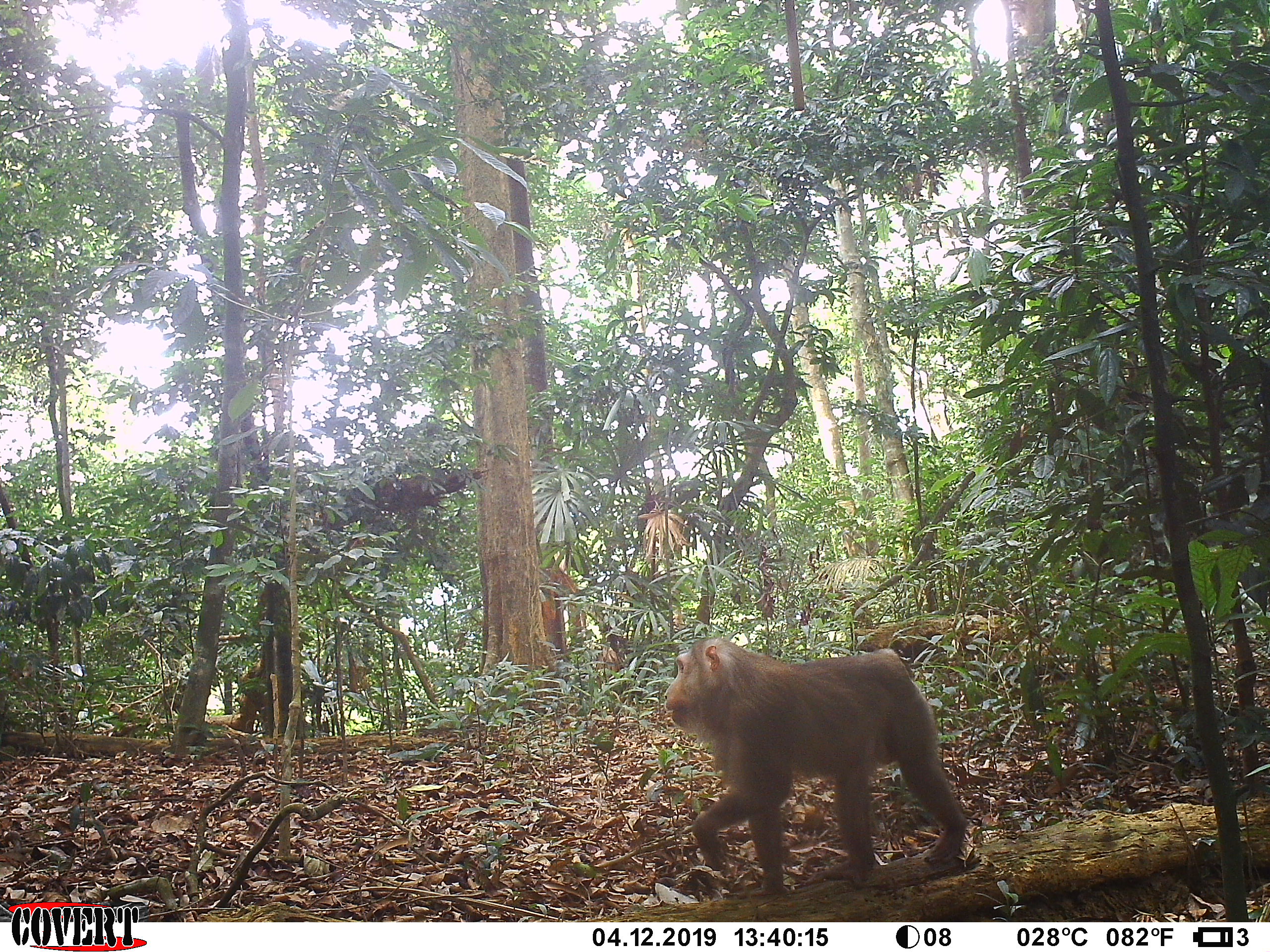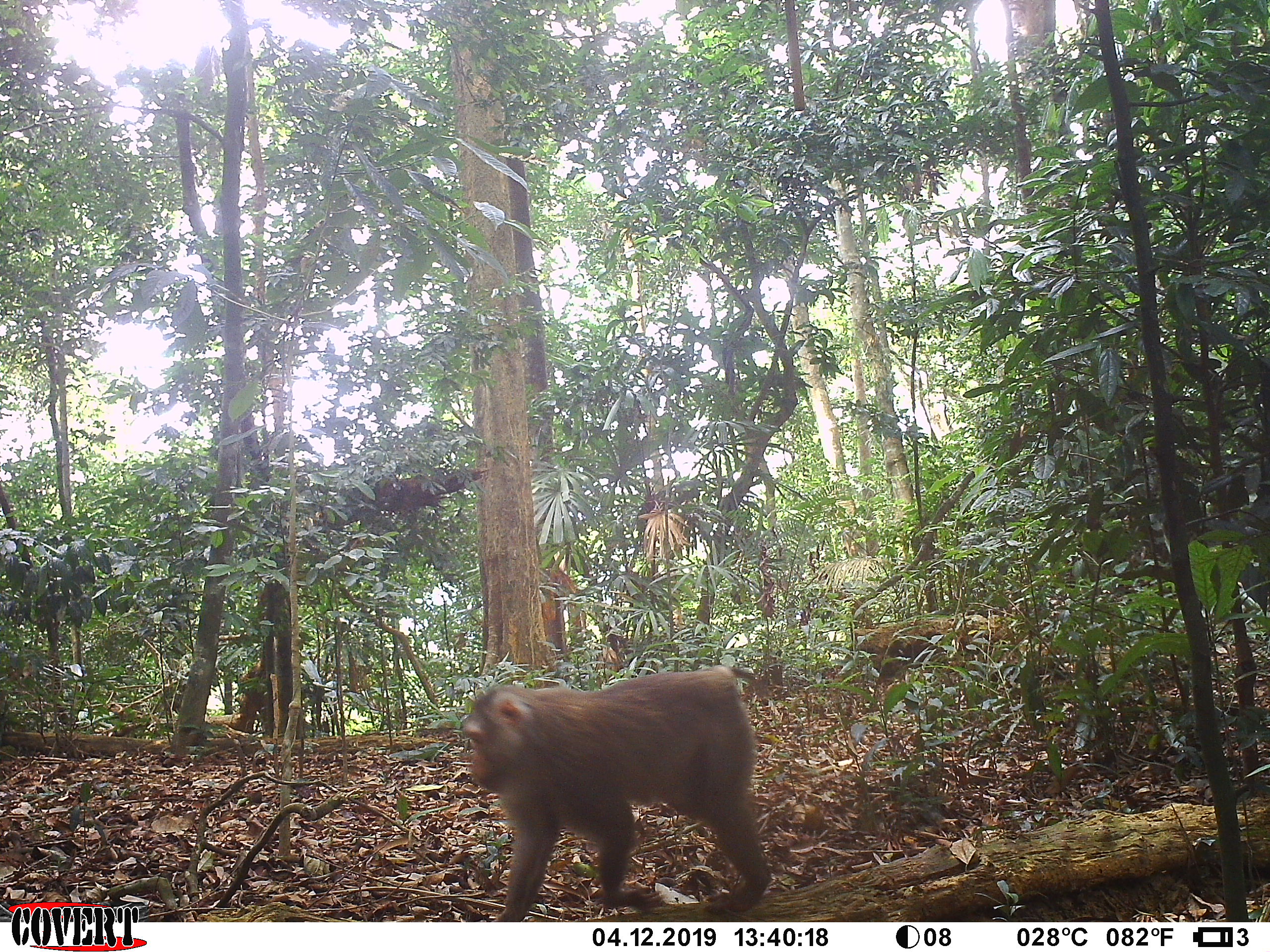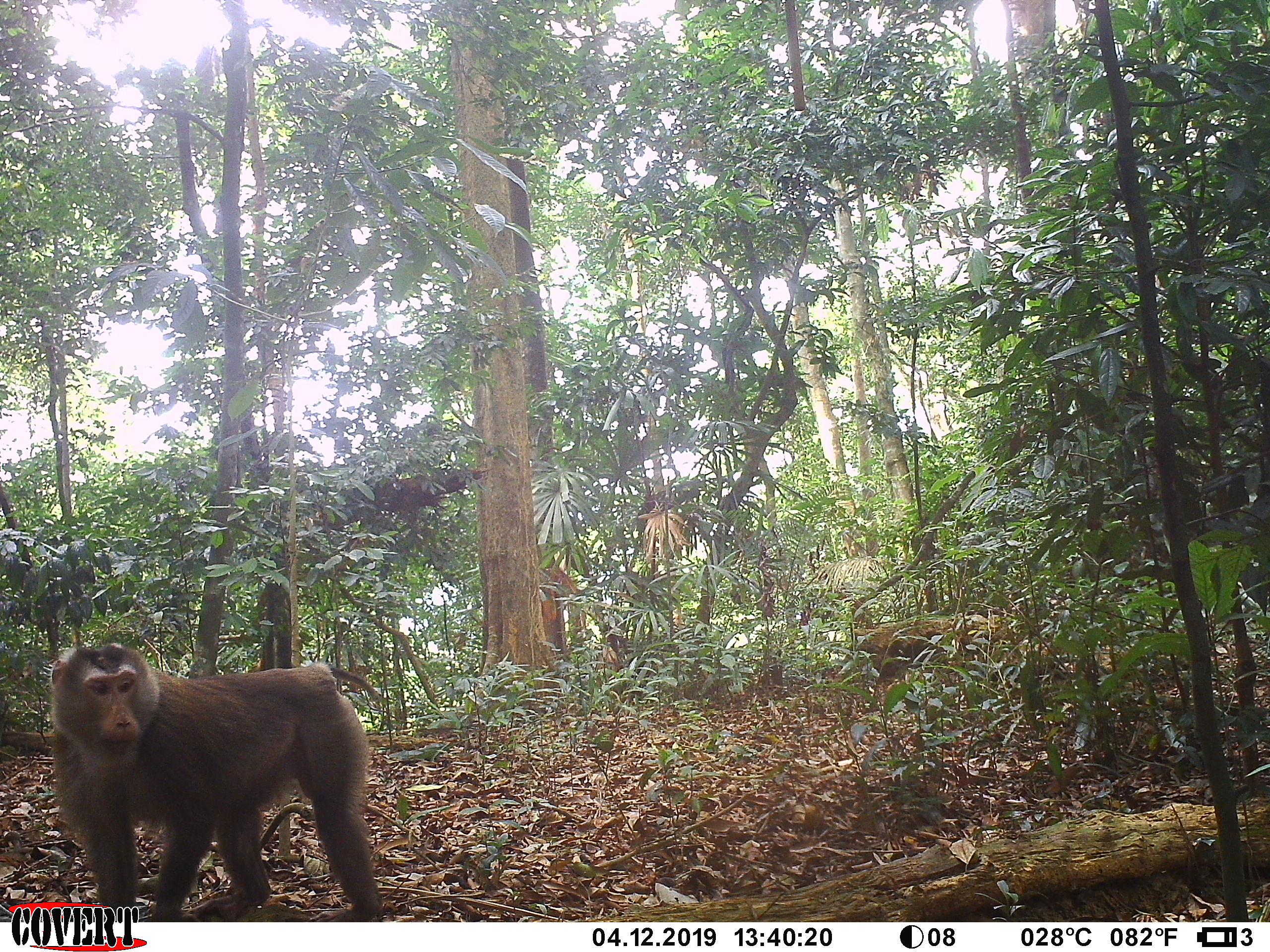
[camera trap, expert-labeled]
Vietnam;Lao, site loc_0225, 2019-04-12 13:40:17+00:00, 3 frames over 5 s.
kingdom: Animalia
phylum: Chordata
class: Mammalia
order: Primates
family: Cercopithecidae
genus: Macaca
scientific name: Macaca nemestrina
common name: pig-tailed macaque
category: pig tailed macaque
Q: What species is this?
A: Pig tailed macaque (pig-tailed macaque) (Macaca nemestrina).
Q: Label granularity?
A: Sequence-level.